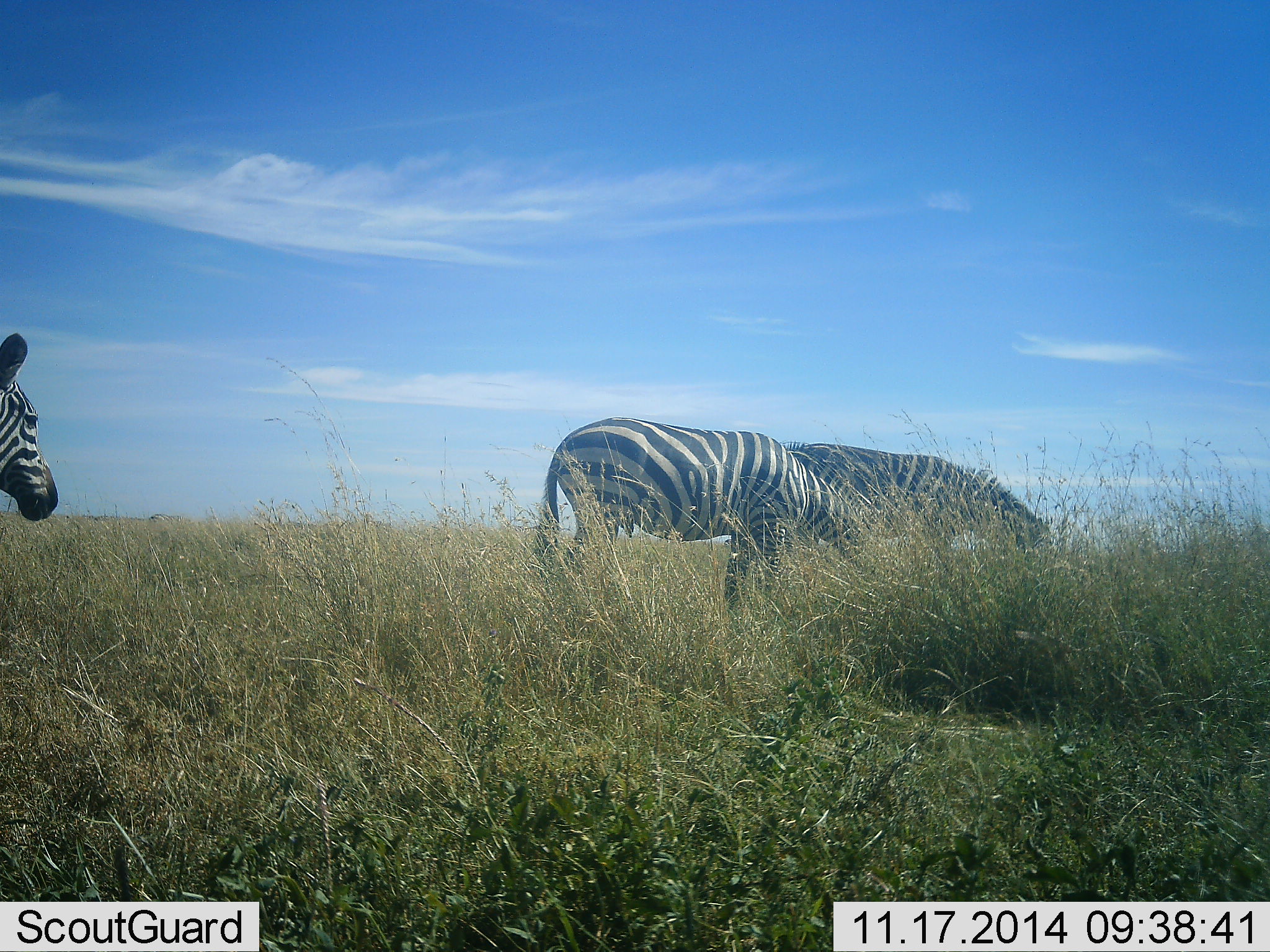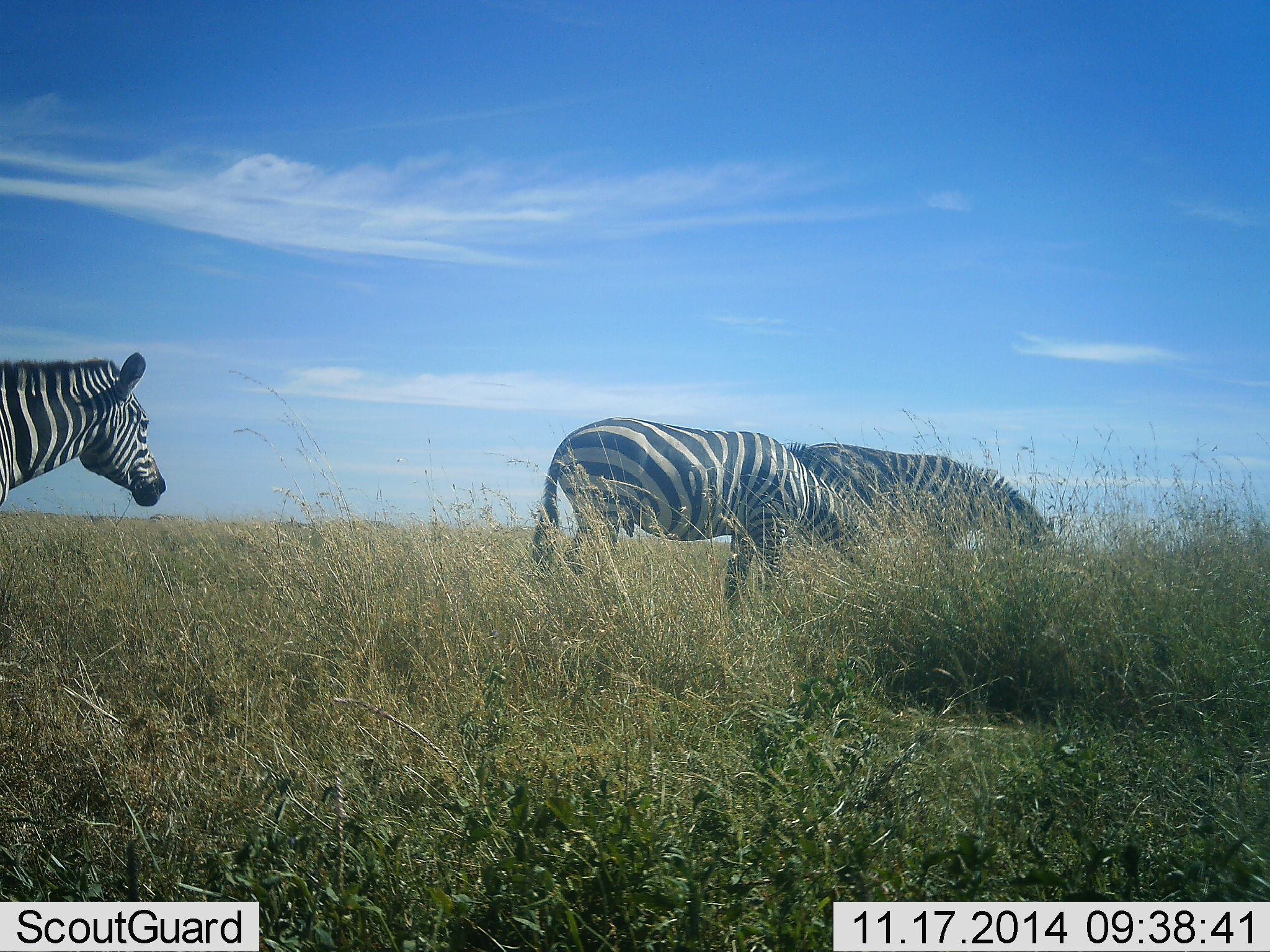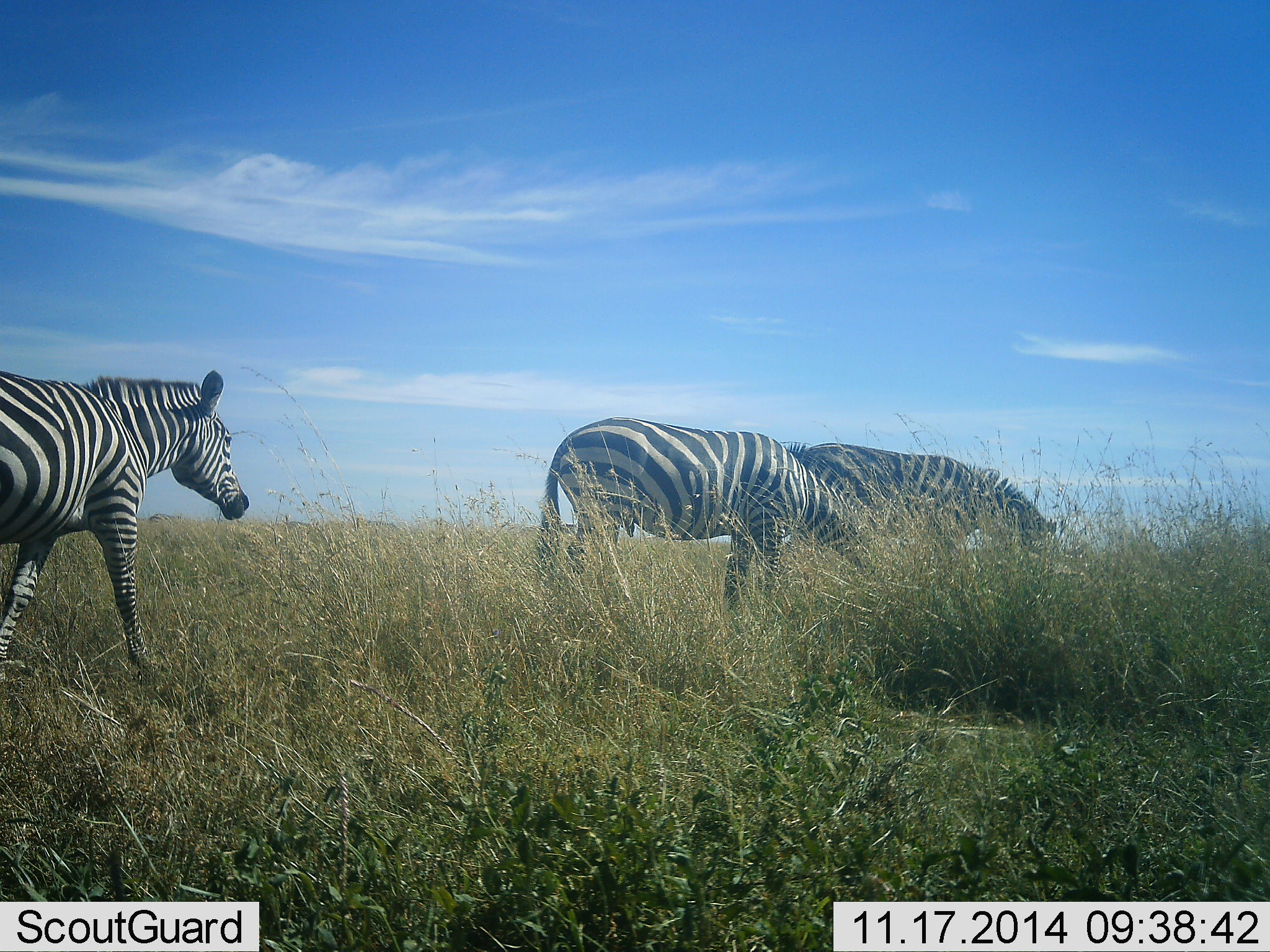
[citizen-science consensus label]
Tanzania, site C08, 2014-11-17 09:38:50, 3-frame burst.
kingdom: Animalia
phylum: Chordata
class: Mammalia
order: Perissodactyla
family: Equidae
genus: Equus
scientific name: Equus quagga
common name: plains zebra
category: zebra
Zebra (plains zebra) (Equus quagga), count 3. Behavior (volunteer vote fractions): standing 20%, resting 0%, moving 90%, interacting 0%. Young present (vote fraction): 0%. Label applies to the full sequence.